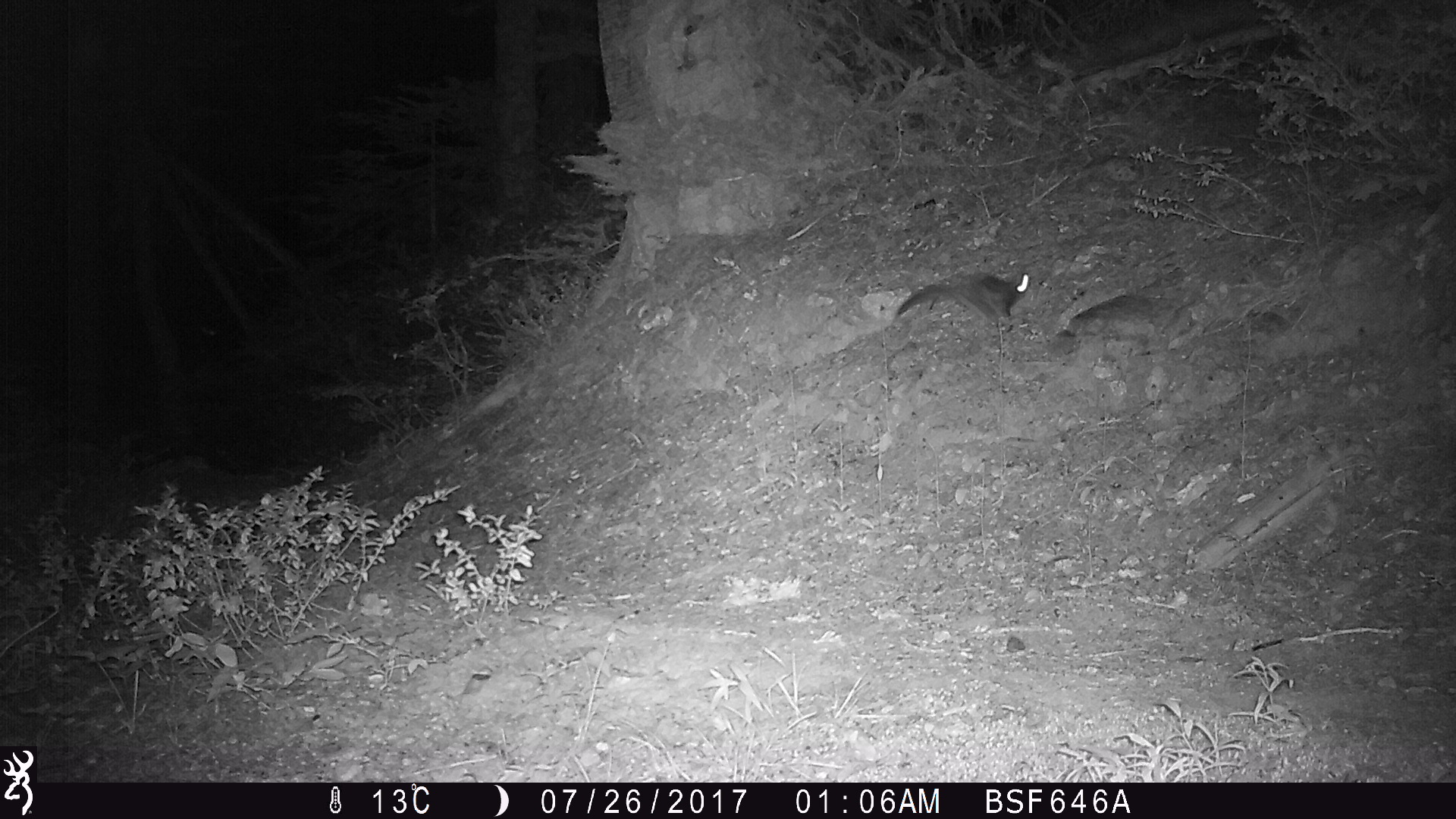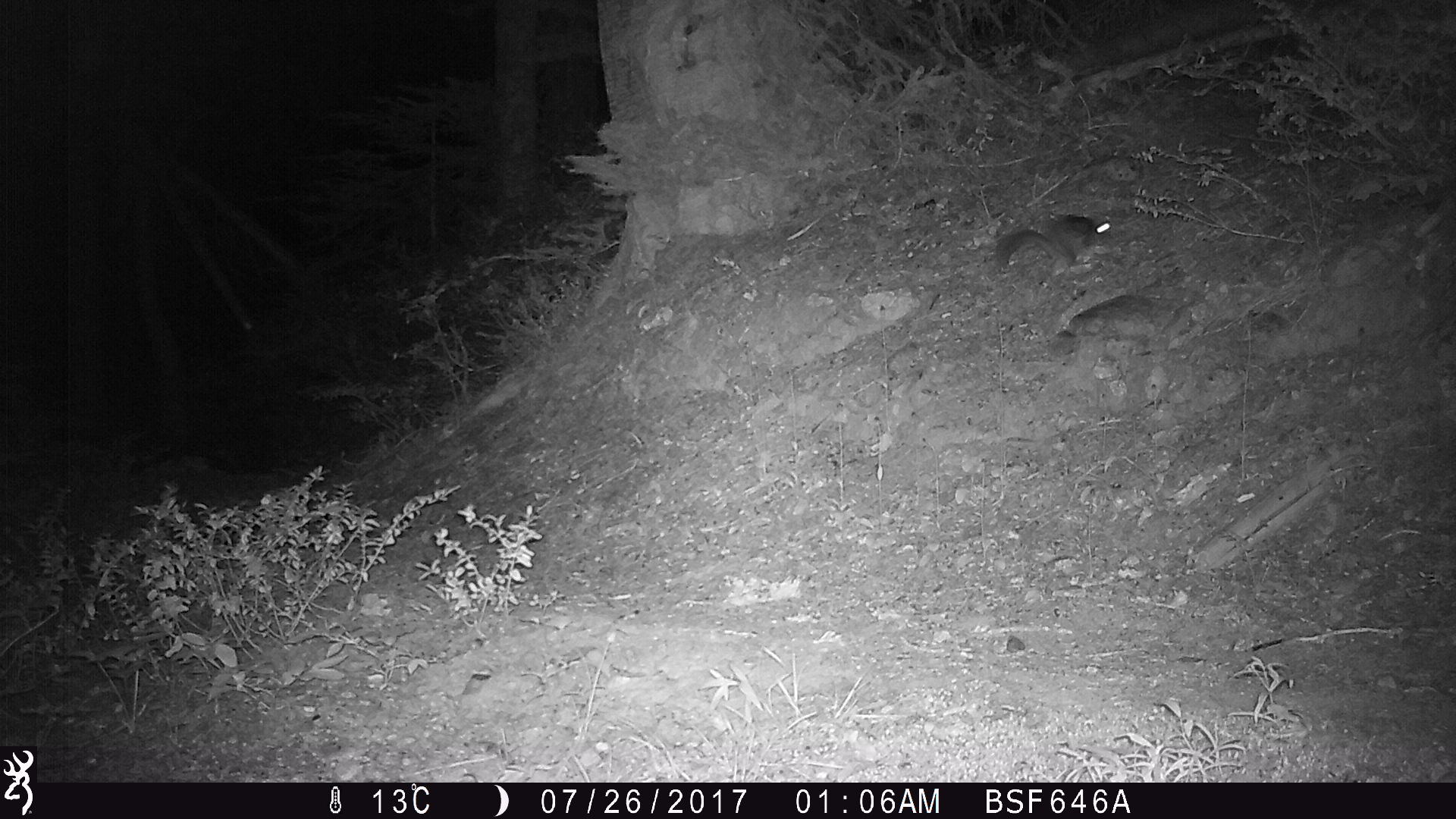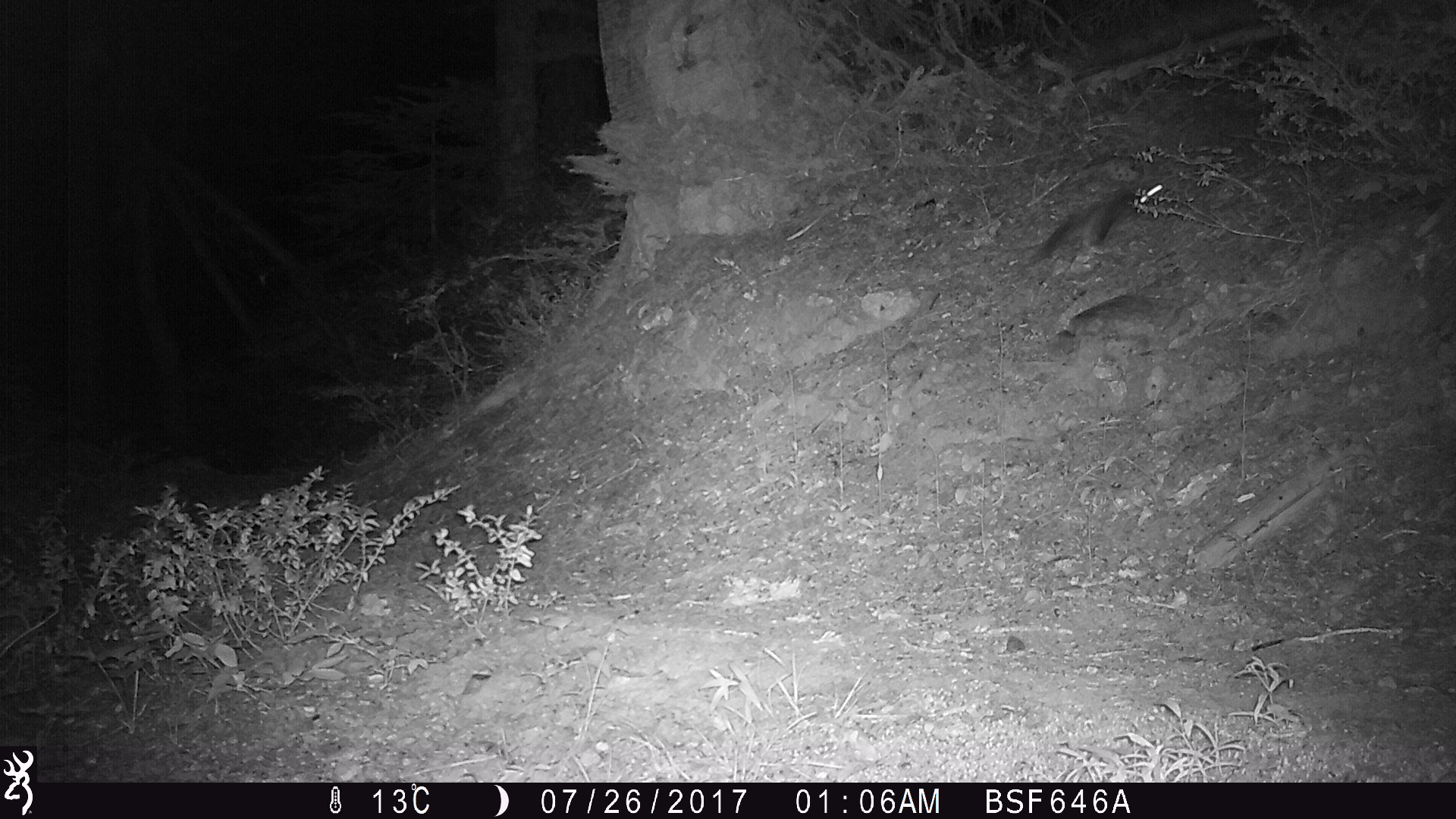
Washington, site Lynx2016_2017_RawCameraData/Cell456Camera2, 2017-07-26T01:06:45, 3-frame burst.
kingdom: Animalia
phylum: Chordata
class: Mammalia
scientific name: Mammalia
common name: small mammal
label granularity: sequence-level